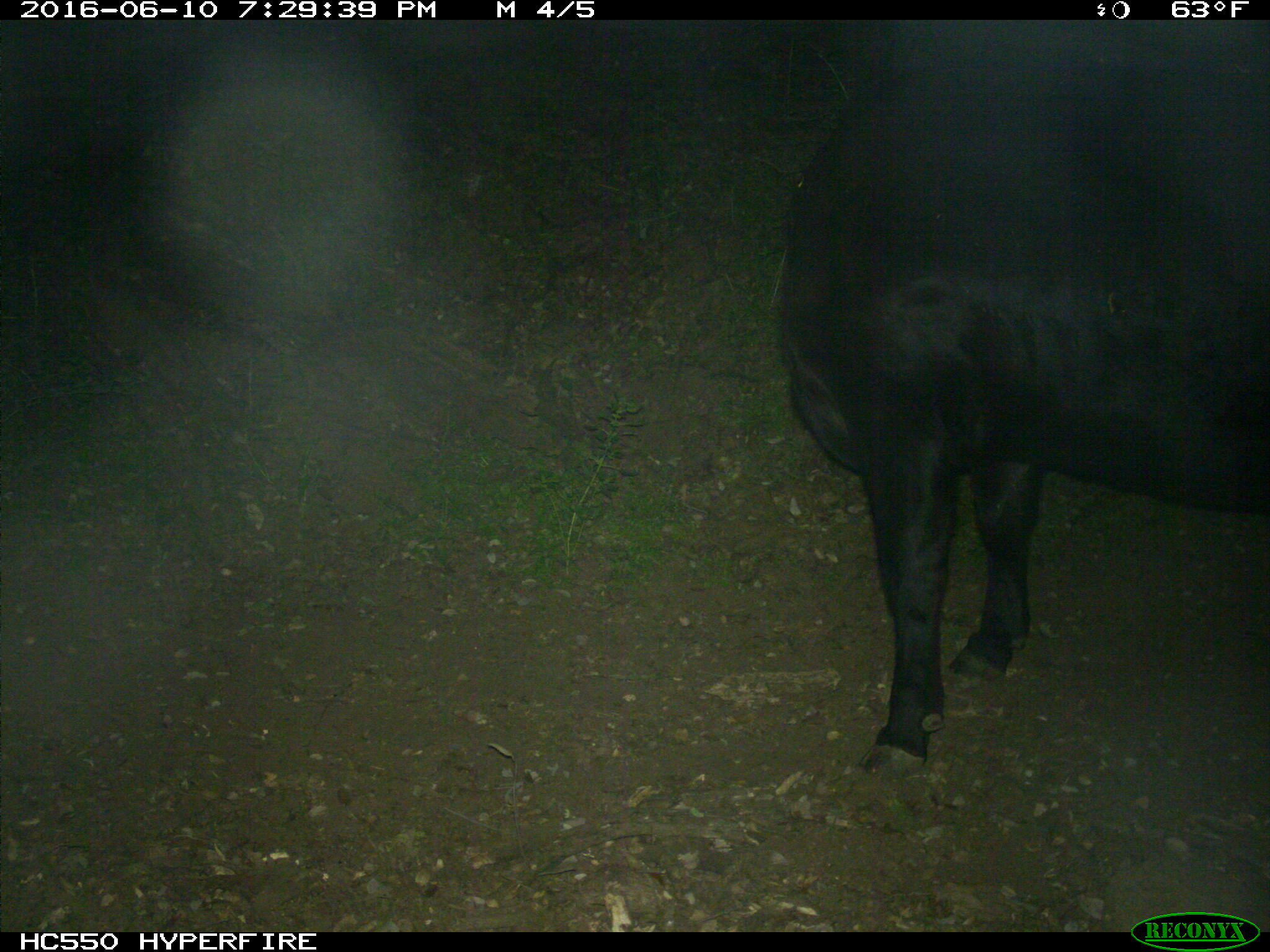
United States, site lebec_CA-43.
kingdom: Animalia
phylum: Chordata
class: Mammalia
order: Artiodactyla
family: Bovidae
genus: Bos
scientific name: Bos taurus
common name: domestic cow